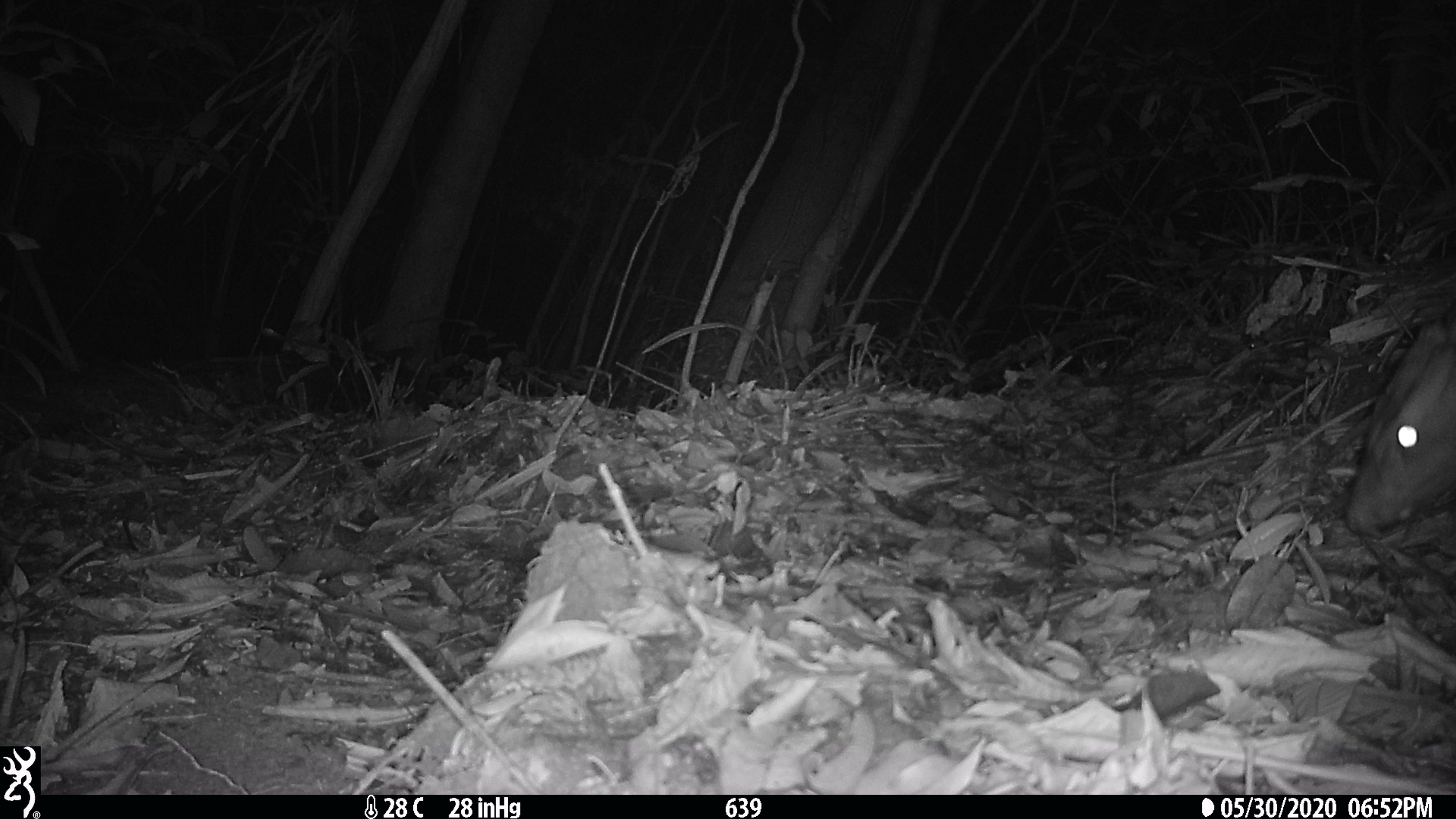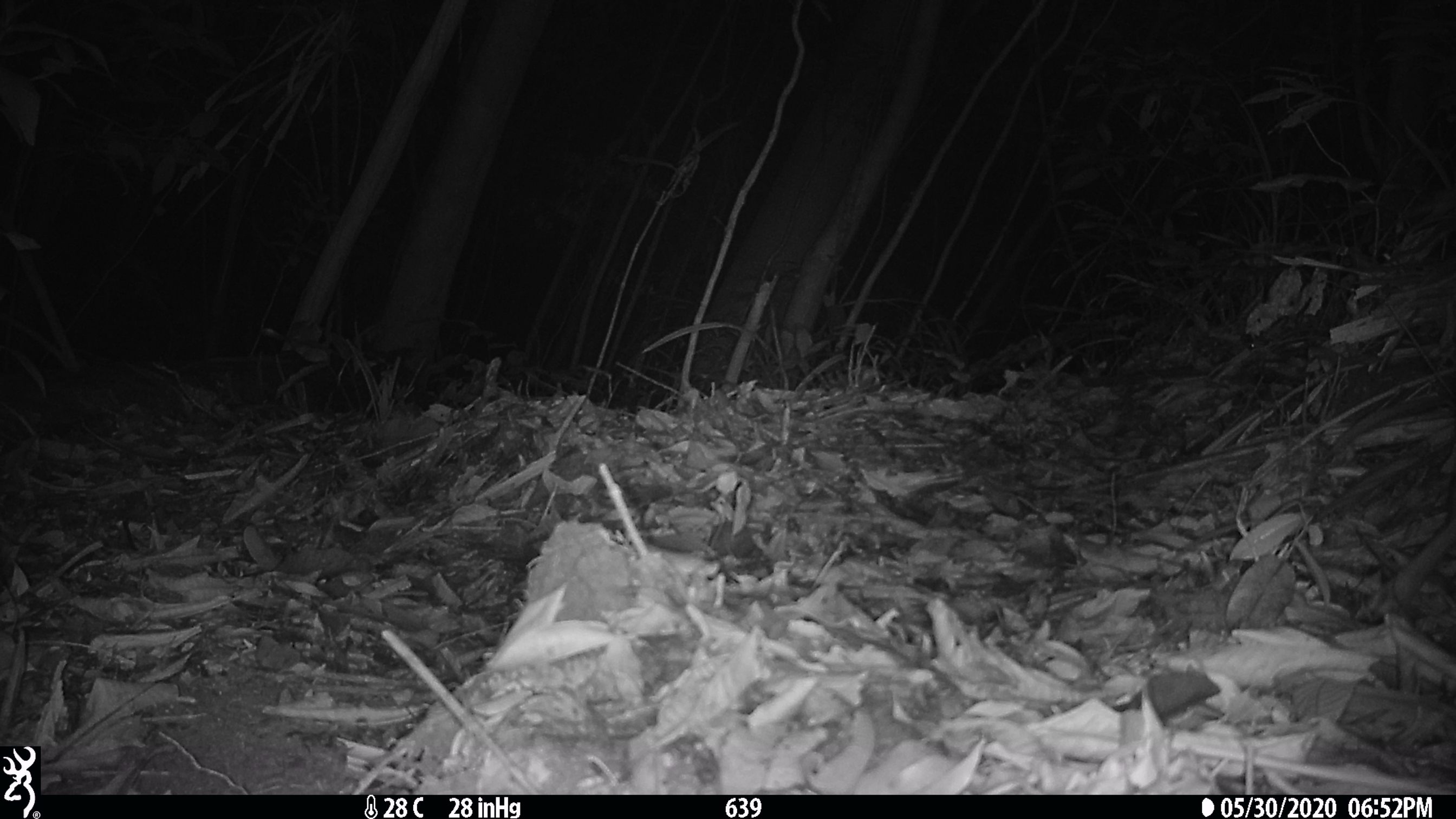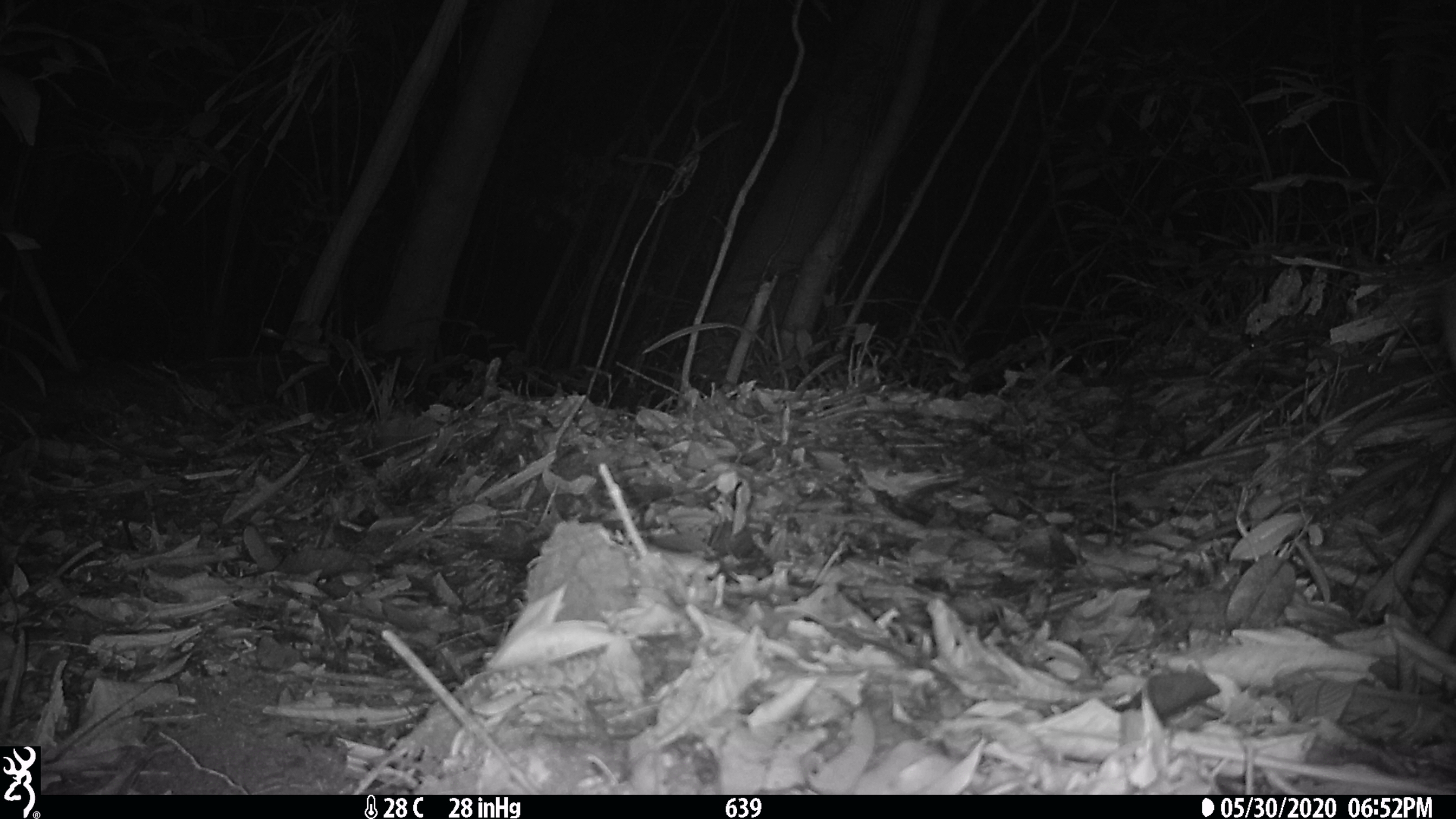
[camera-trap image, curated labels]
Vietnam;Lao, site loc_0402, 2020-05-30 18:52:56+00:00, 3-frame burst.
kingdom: Animalia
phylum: Chordata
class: Mammalia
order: Artiodactyla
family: Cervidae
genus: Muntiacus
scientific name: Muntiacus rooseveltorum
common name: roosevelt's muntjac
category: roosevelts muntjac group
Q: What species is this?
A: Roosevelts muntjac group (roosevelt's muntjac) (Muntiacus rooseveltorum).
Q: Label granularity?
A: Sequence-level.